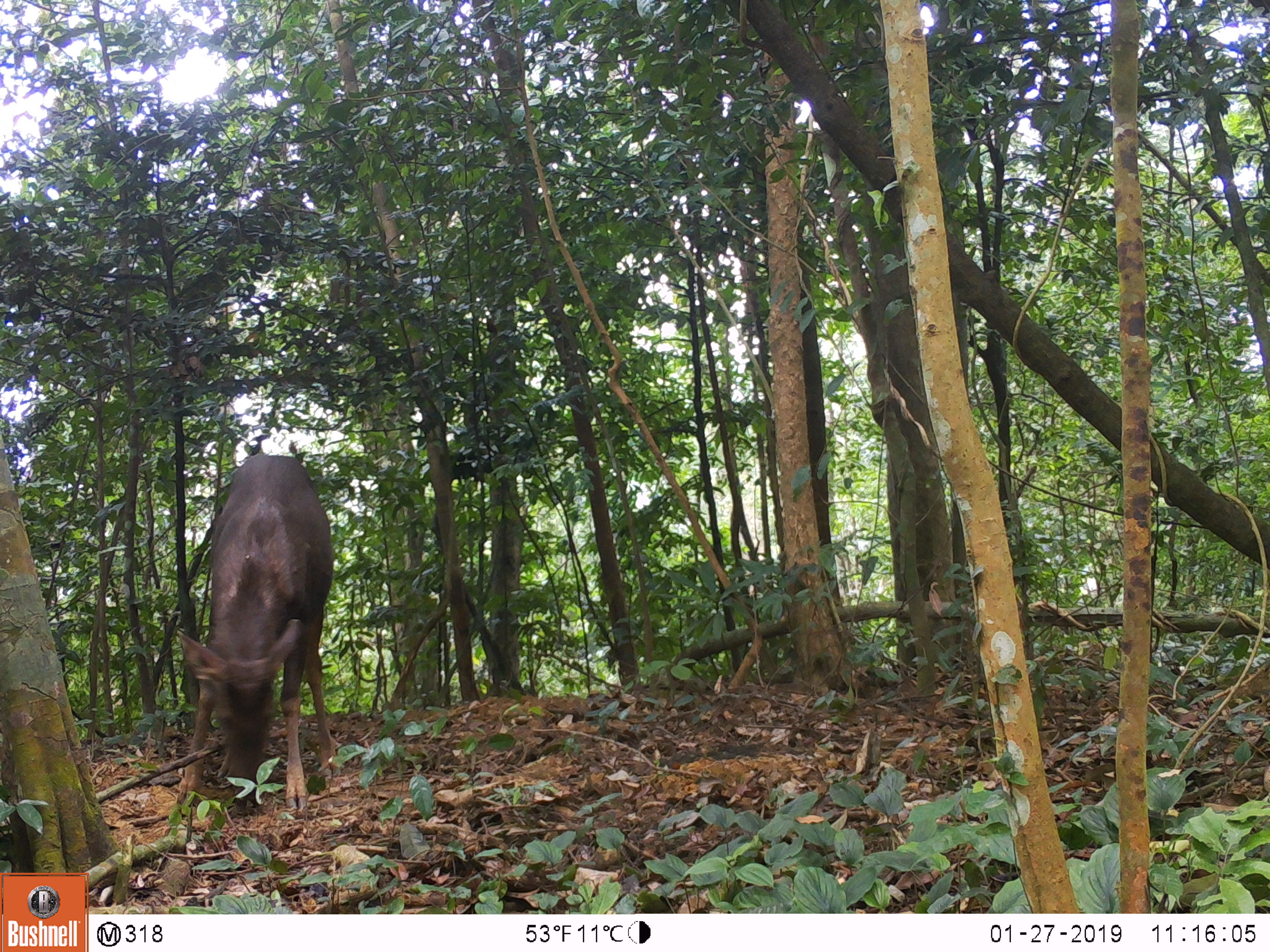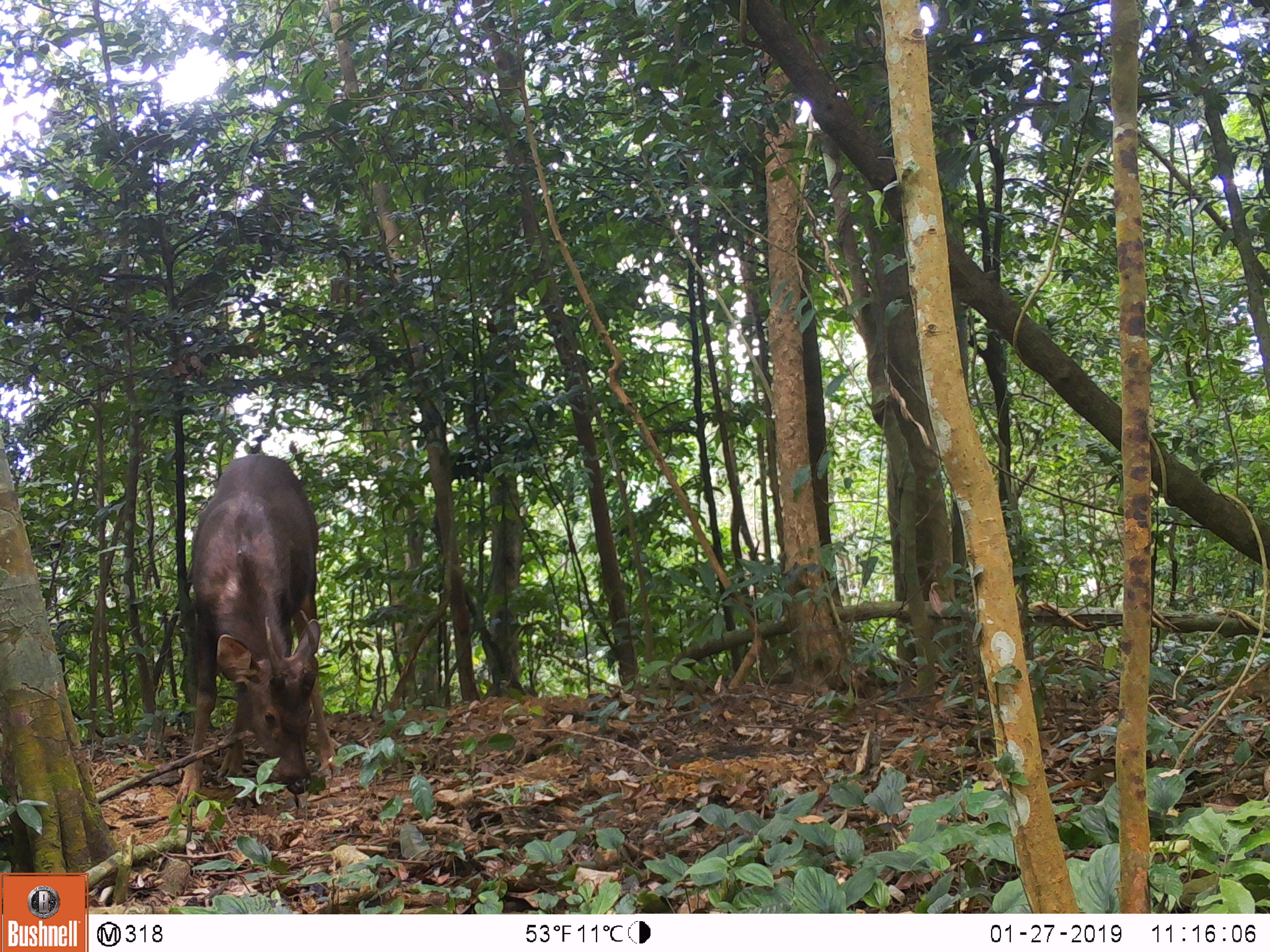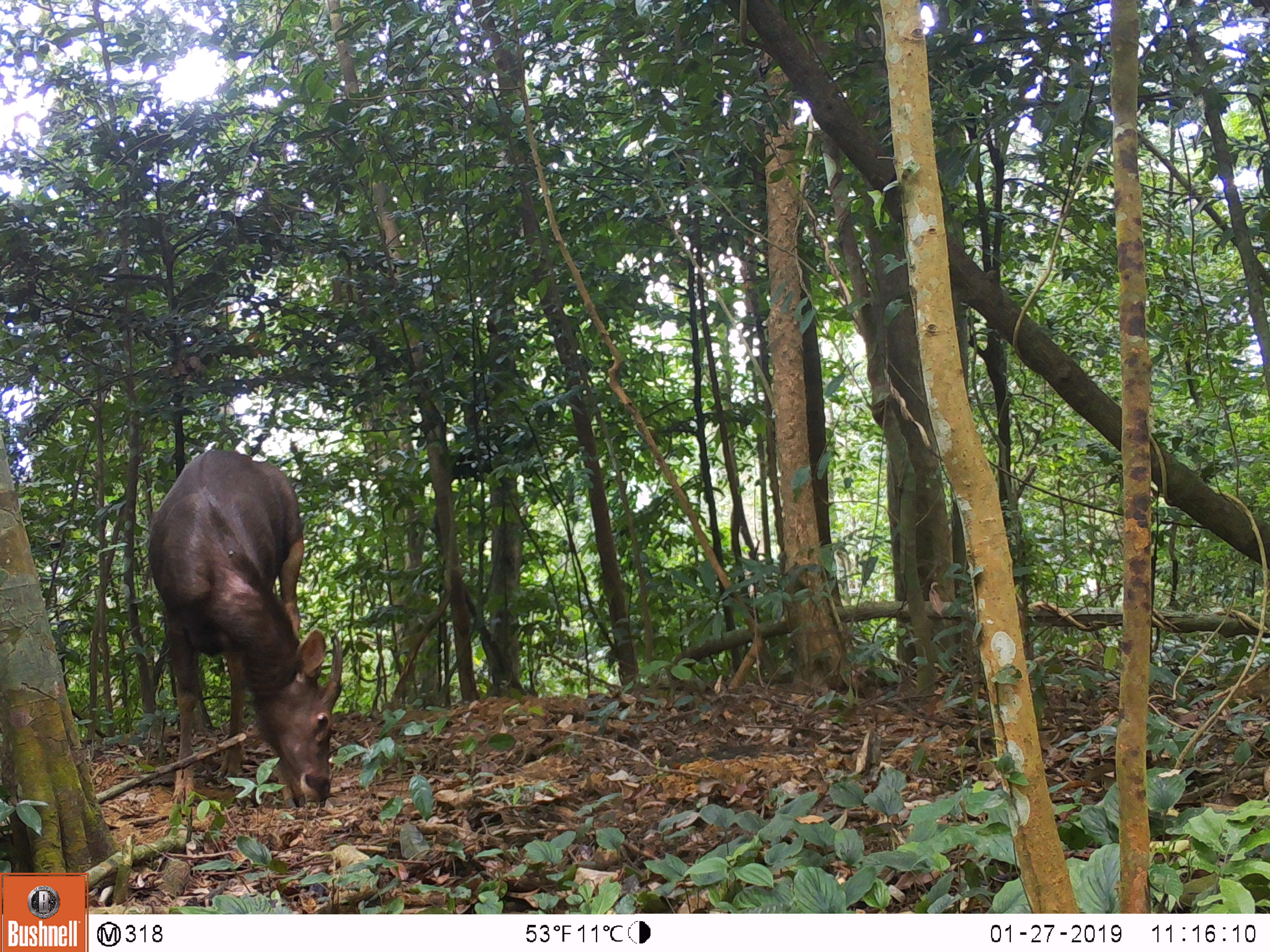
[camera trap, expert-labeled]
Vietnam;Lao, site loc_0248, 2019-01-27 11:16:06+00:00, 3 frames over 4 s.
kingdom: Animalia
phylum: Chordata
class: Mammalia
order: Artiodactyla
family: Cervidae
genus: Rusa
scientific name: Rusa unicolor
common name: sambar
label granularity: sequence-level